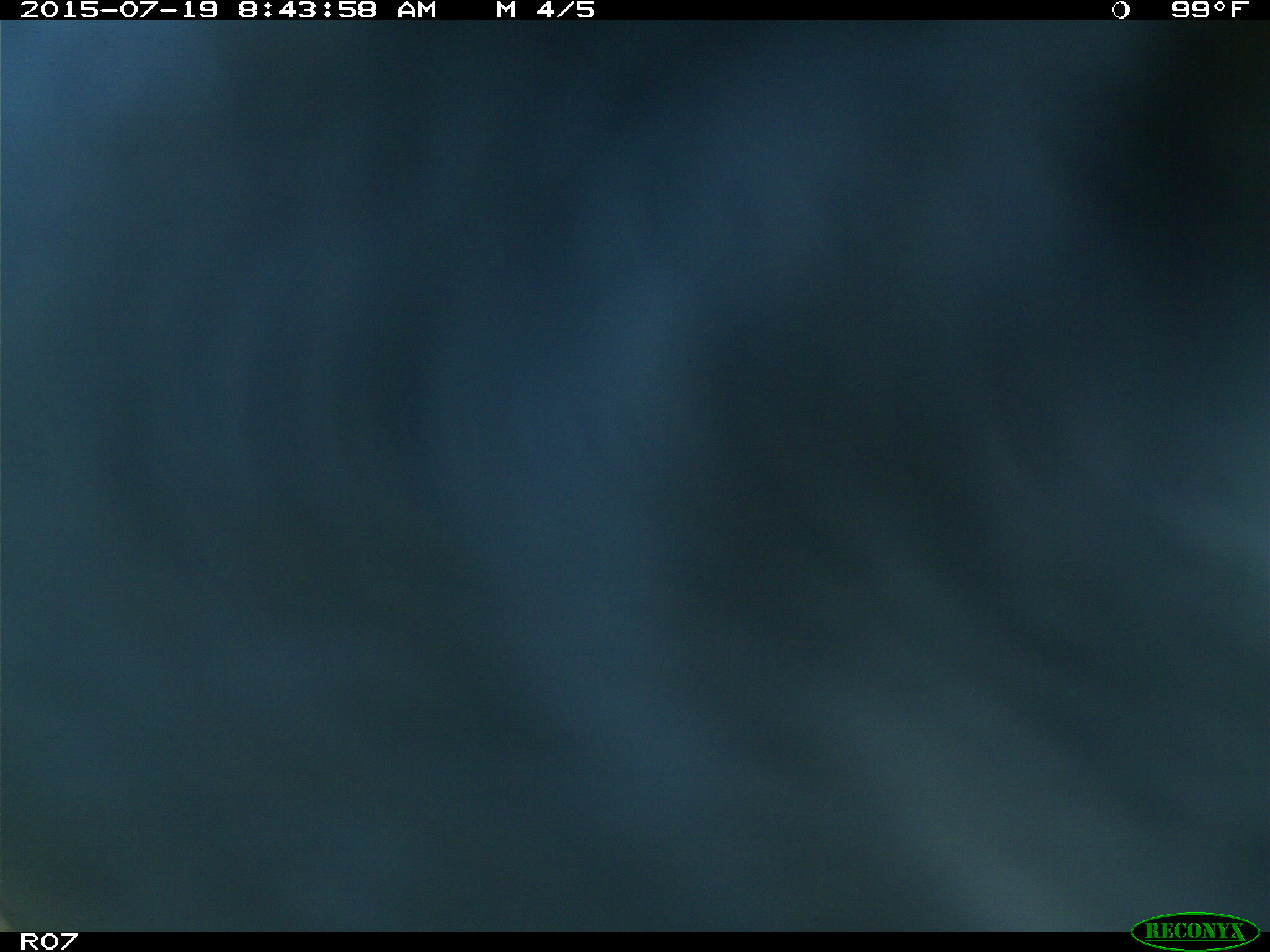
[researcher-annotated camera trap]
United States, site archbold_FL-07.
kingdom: Animalia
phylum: Chordata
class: Mammalia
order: Artiodactyla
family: Bovidae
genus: Bos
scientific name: Bos taurus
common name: domestic cow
Bos taurus (domestic cow).